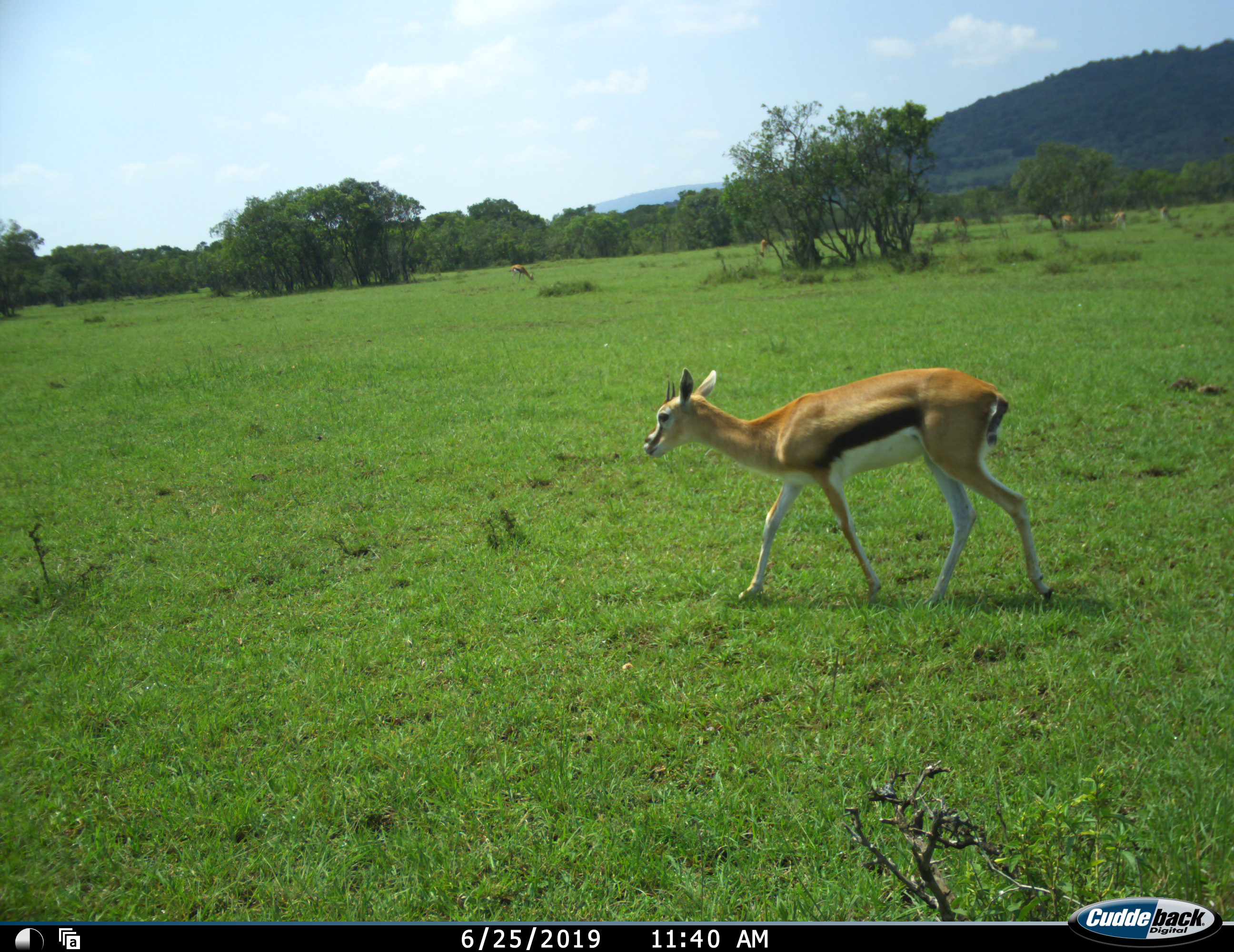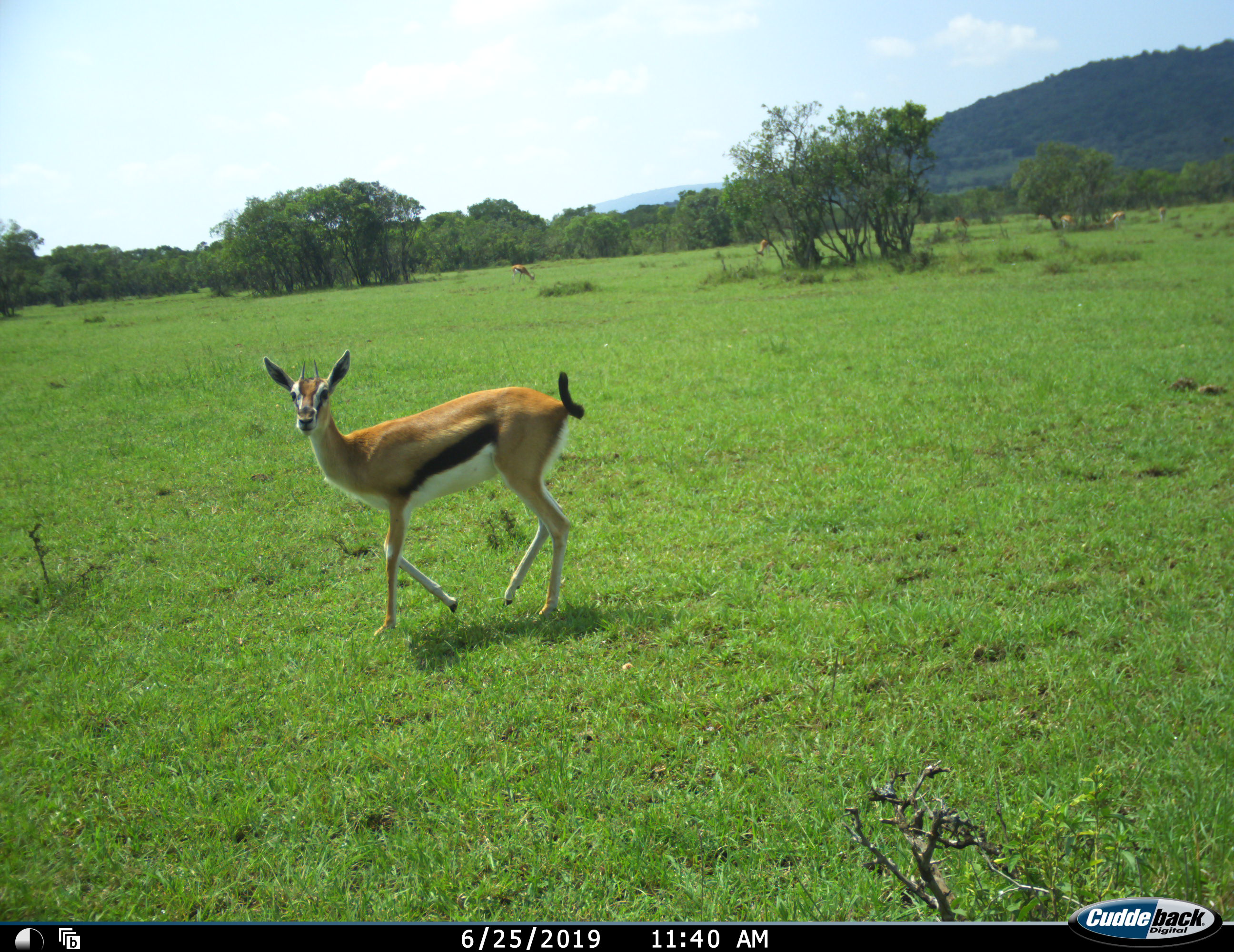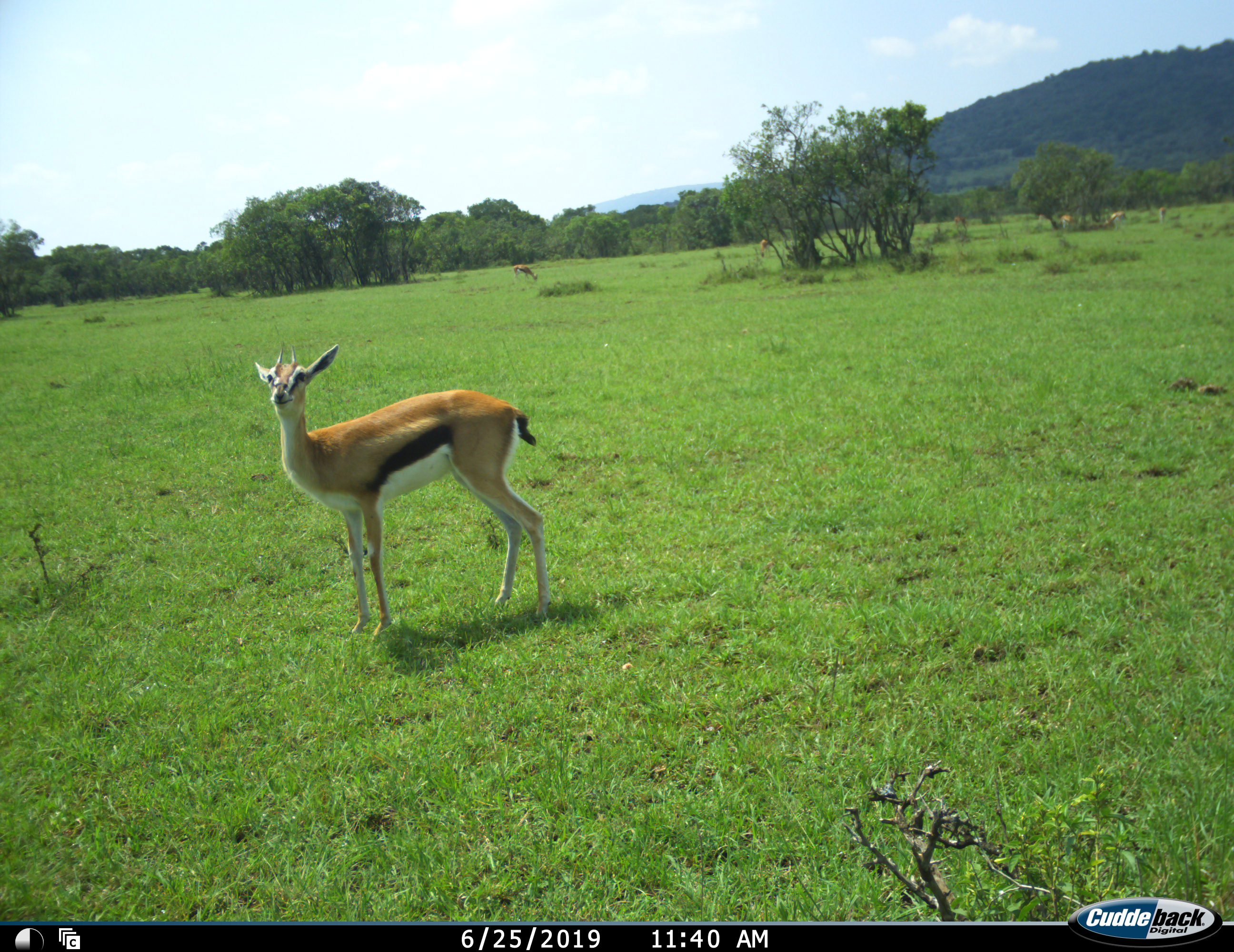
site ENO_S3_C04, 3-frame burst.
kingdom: Animalia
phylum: Chordata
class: Mammalia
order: Artiodactyla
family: Bovidae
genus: Eudorcas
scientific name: Eudorcas thomsonii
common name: thomson's gazelle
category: gazellethomsons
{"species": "gazellethomsons (thomson's gazelle) (Eudorcas thomsonii)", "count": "2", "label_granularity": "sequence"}